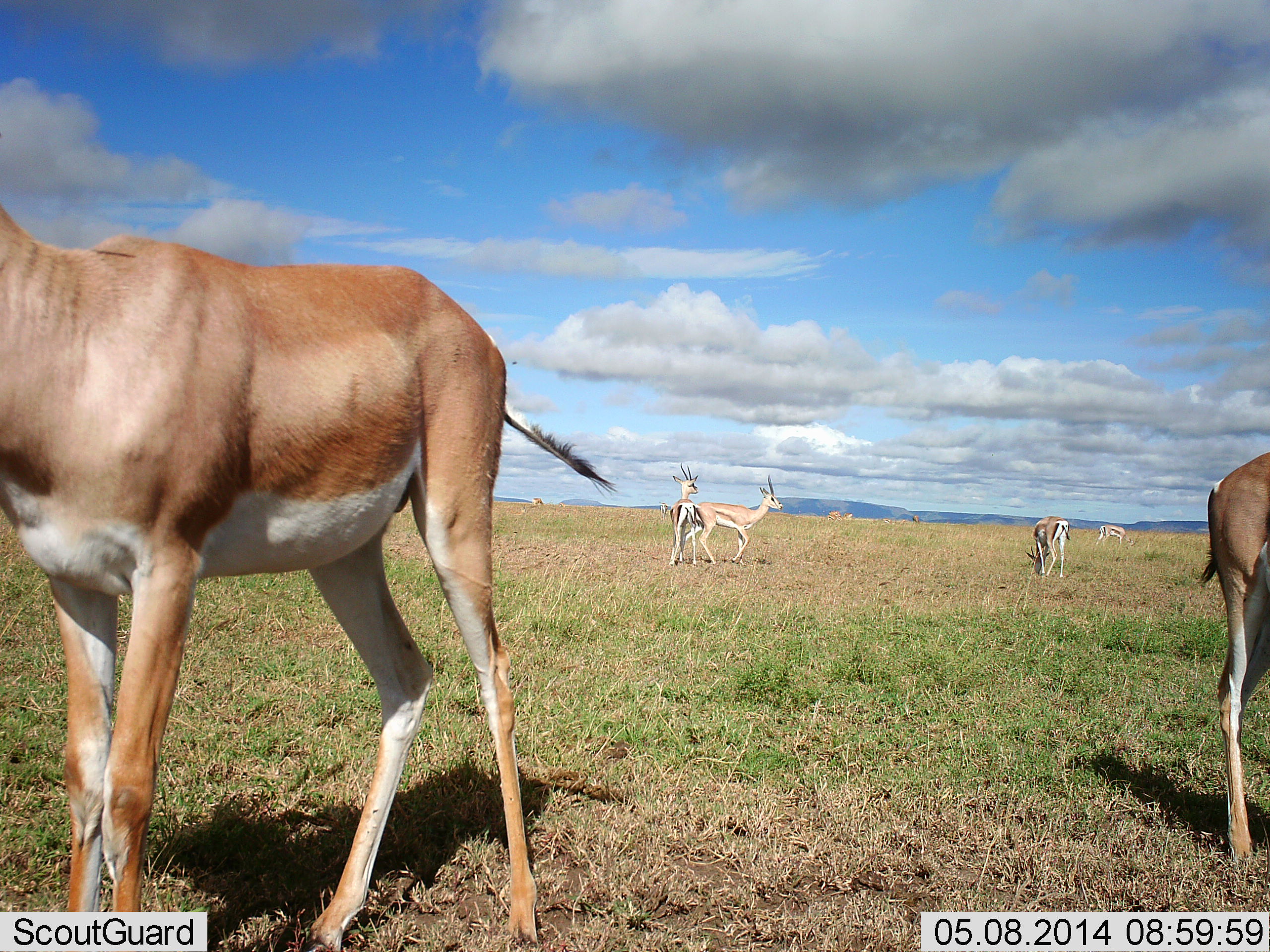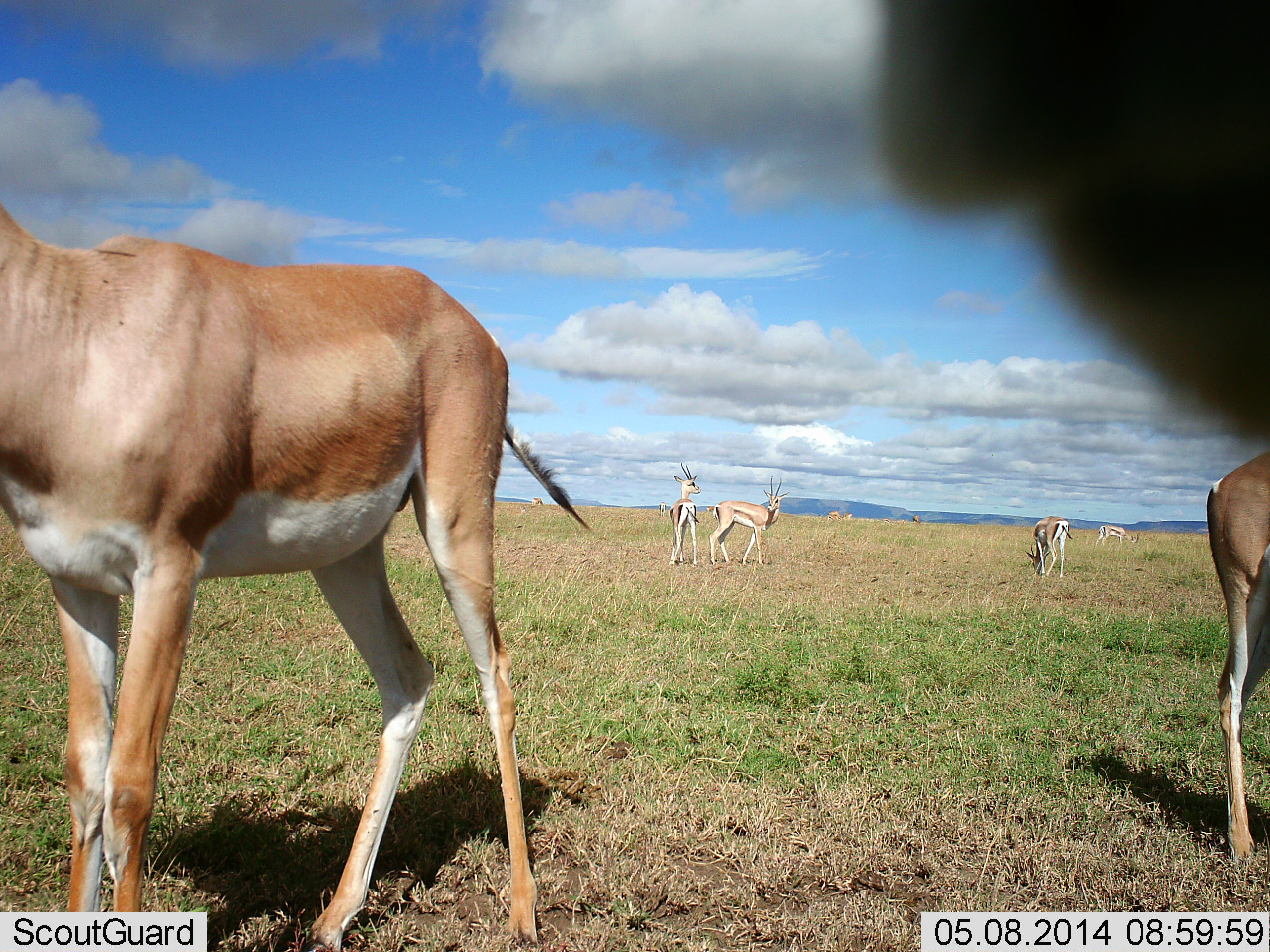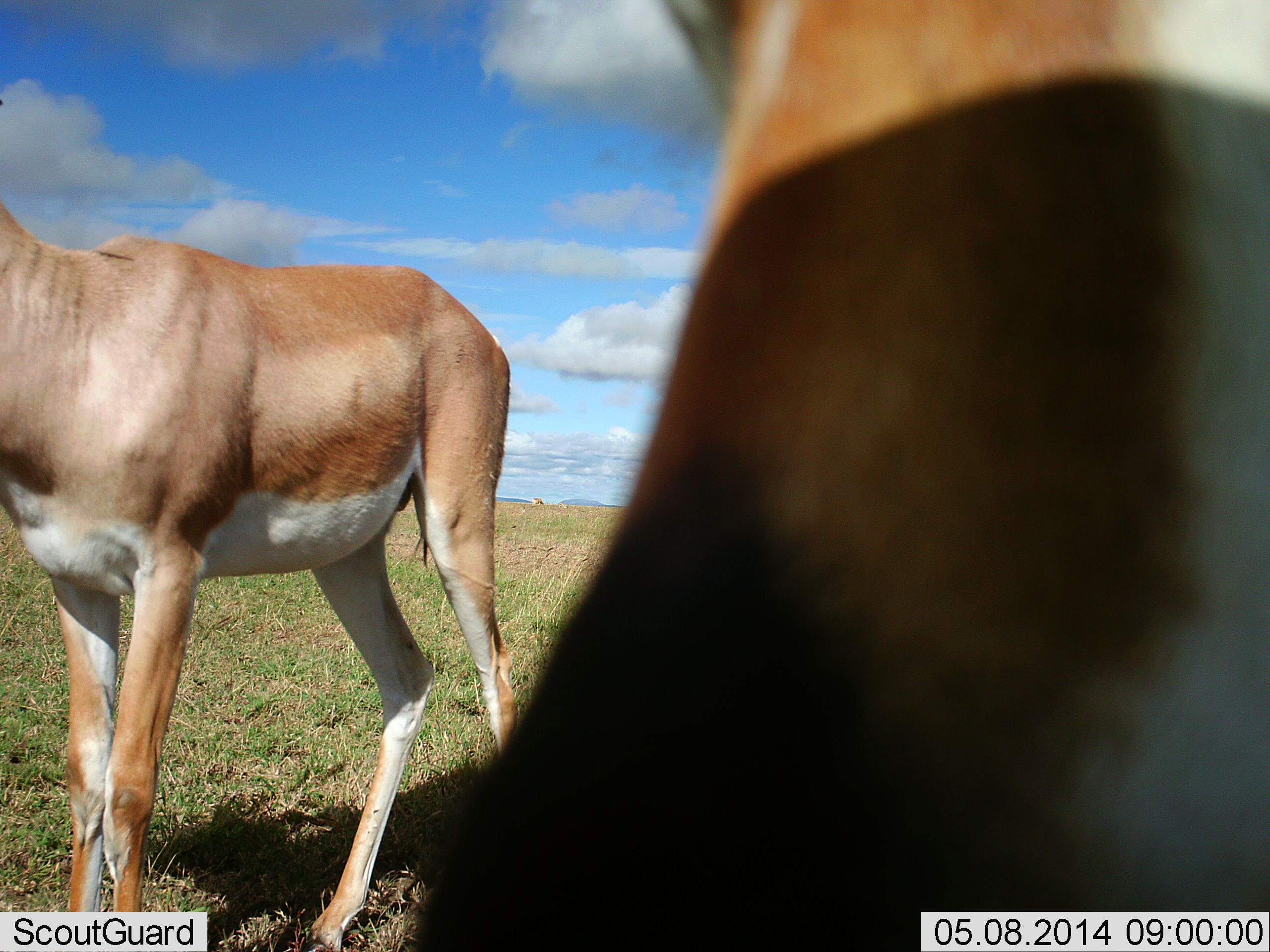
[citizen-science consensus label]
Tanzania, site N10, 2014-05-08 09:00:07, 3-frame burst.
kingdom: Animalia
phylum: Chordata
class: Mammalia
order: Artiodactyla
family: Bovidae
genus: Nanger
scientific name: Nanger granti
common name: grant's gazelle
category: gazellegrants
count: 6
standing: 82%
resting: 0%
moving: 9%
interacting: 9%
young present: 0%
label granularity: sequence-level